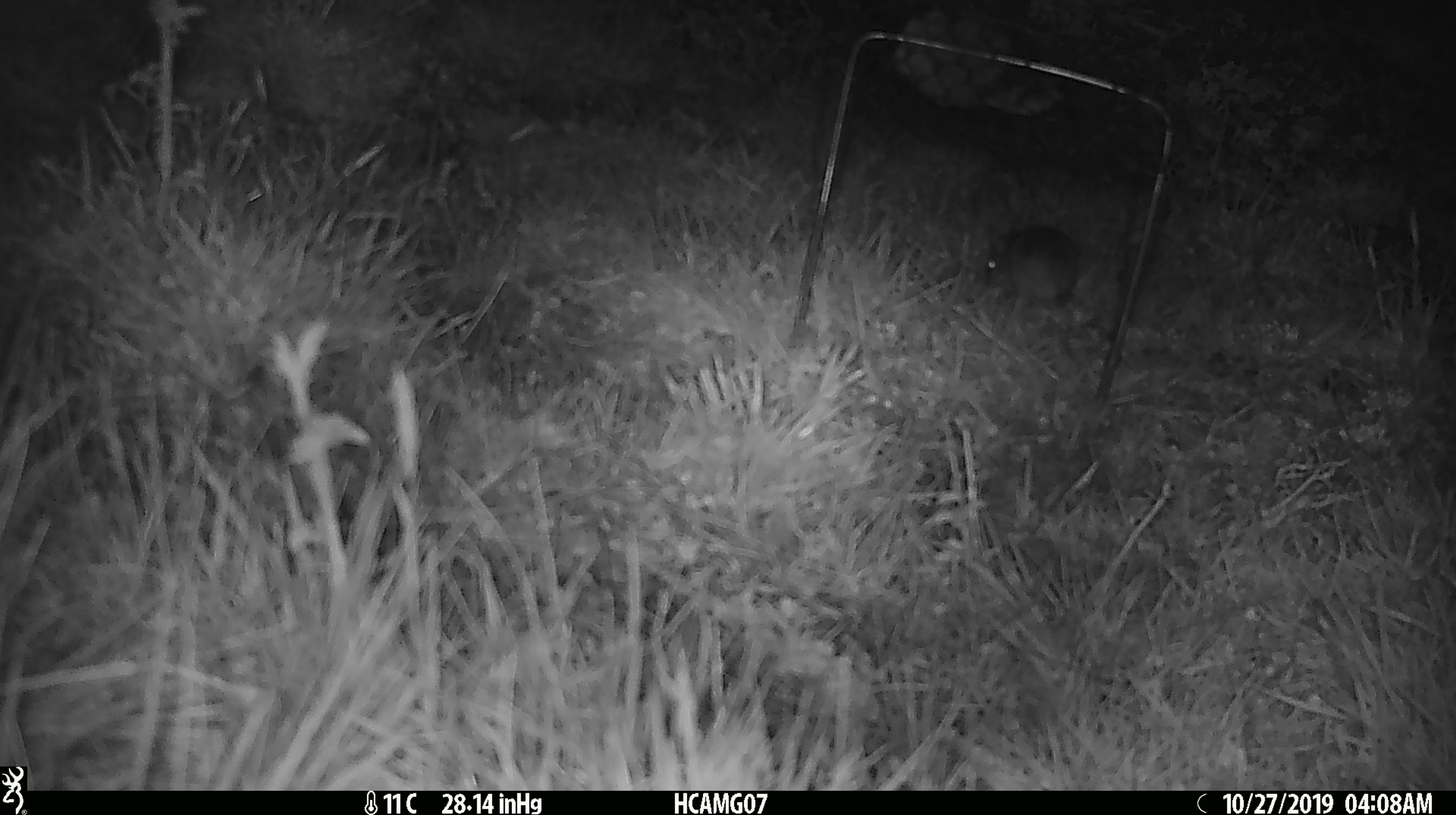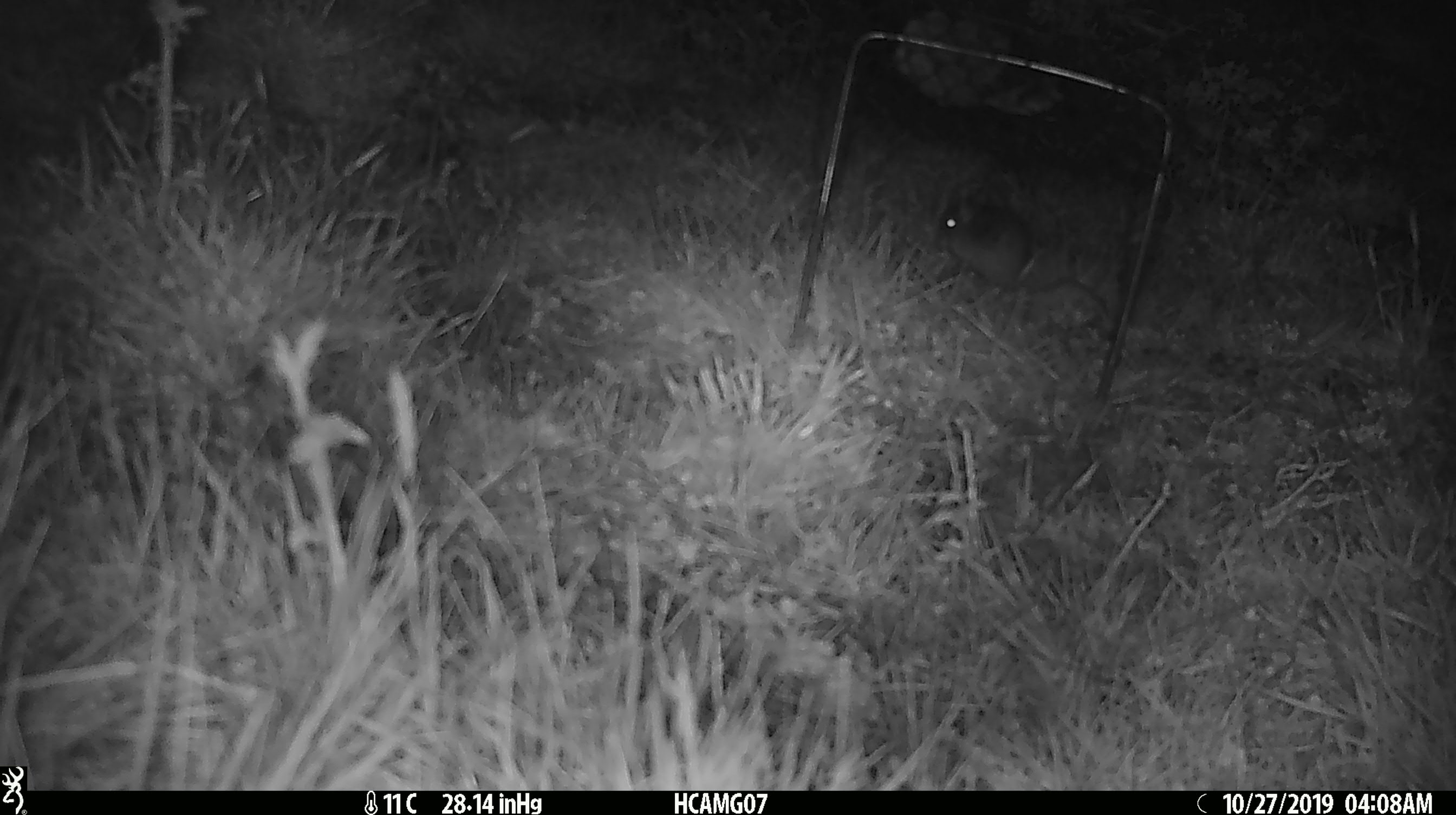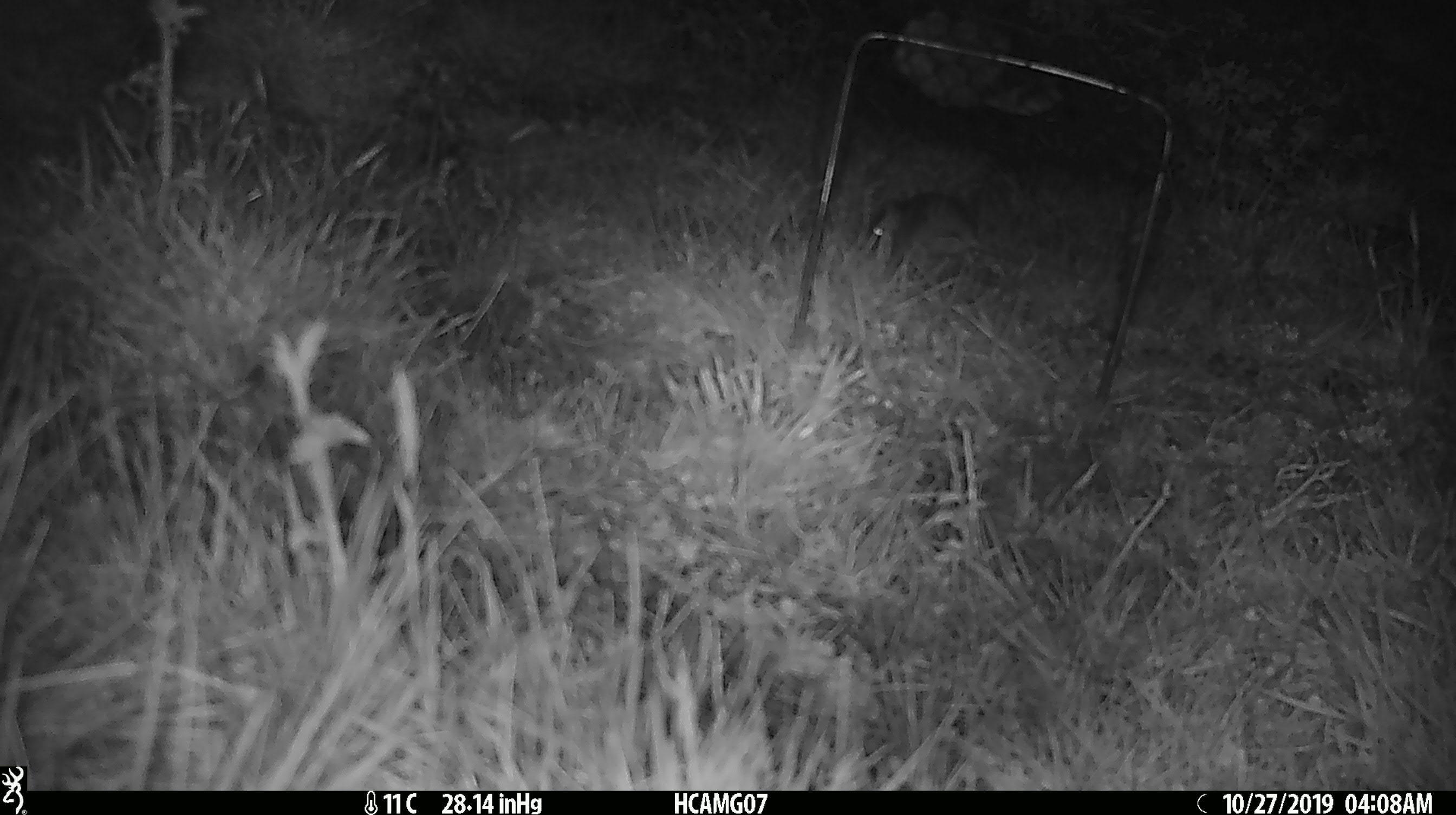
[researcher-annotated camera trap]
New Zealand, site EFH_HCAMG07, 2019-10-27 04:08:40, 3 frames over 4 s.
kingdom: Animalia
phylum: Chordata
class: Mammalia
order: Rodentia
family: Muridae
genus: Mus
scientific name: Mus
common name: mouse